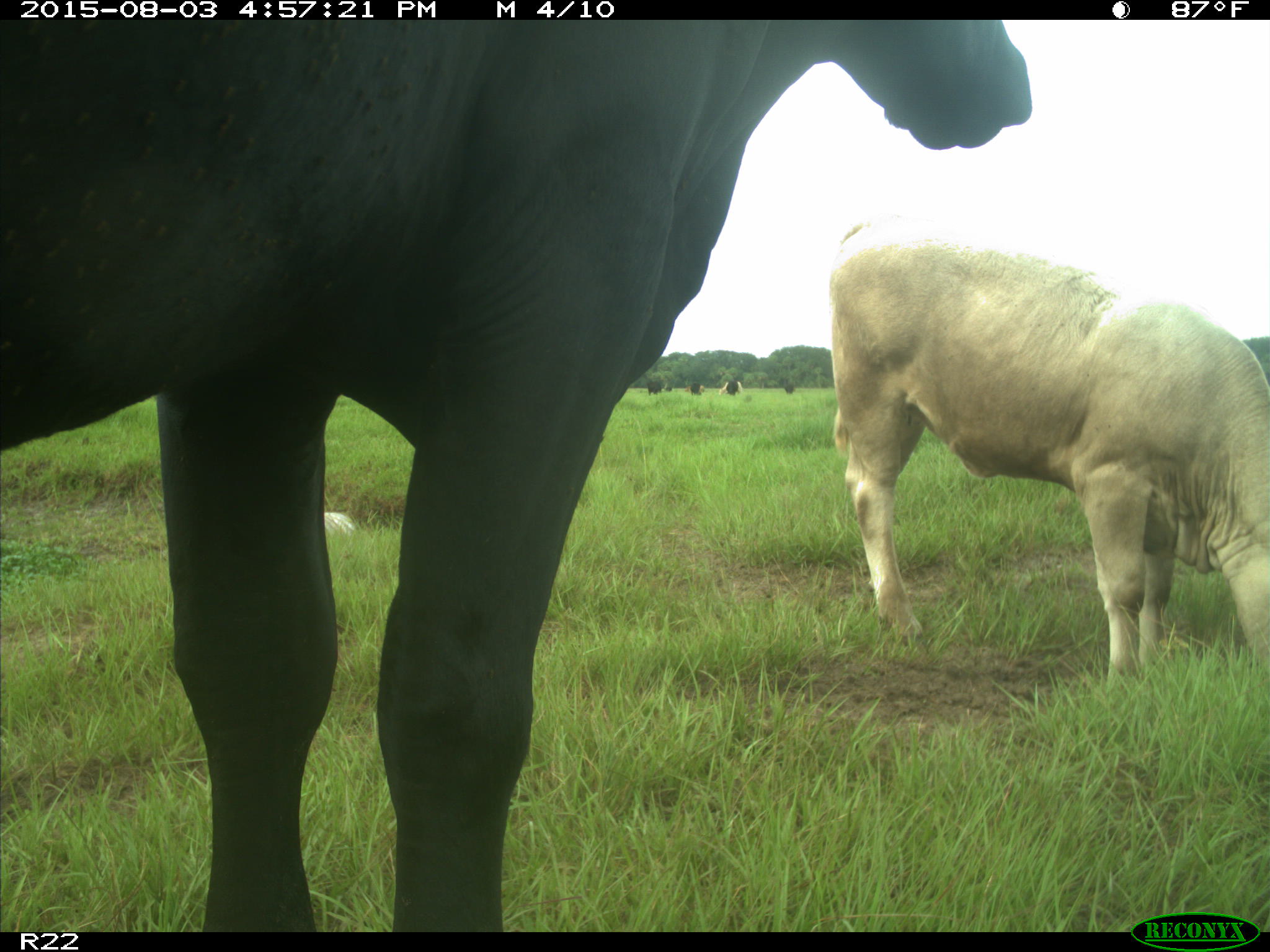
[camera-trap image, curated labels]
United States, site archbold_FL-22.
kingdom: Animalia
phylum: Chordata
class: Mammalia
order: Artiodactyla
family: Bovidae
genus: Bos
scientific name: Bos taurus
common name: domestic cow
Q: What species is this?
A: Bos taurus (domestic cow).